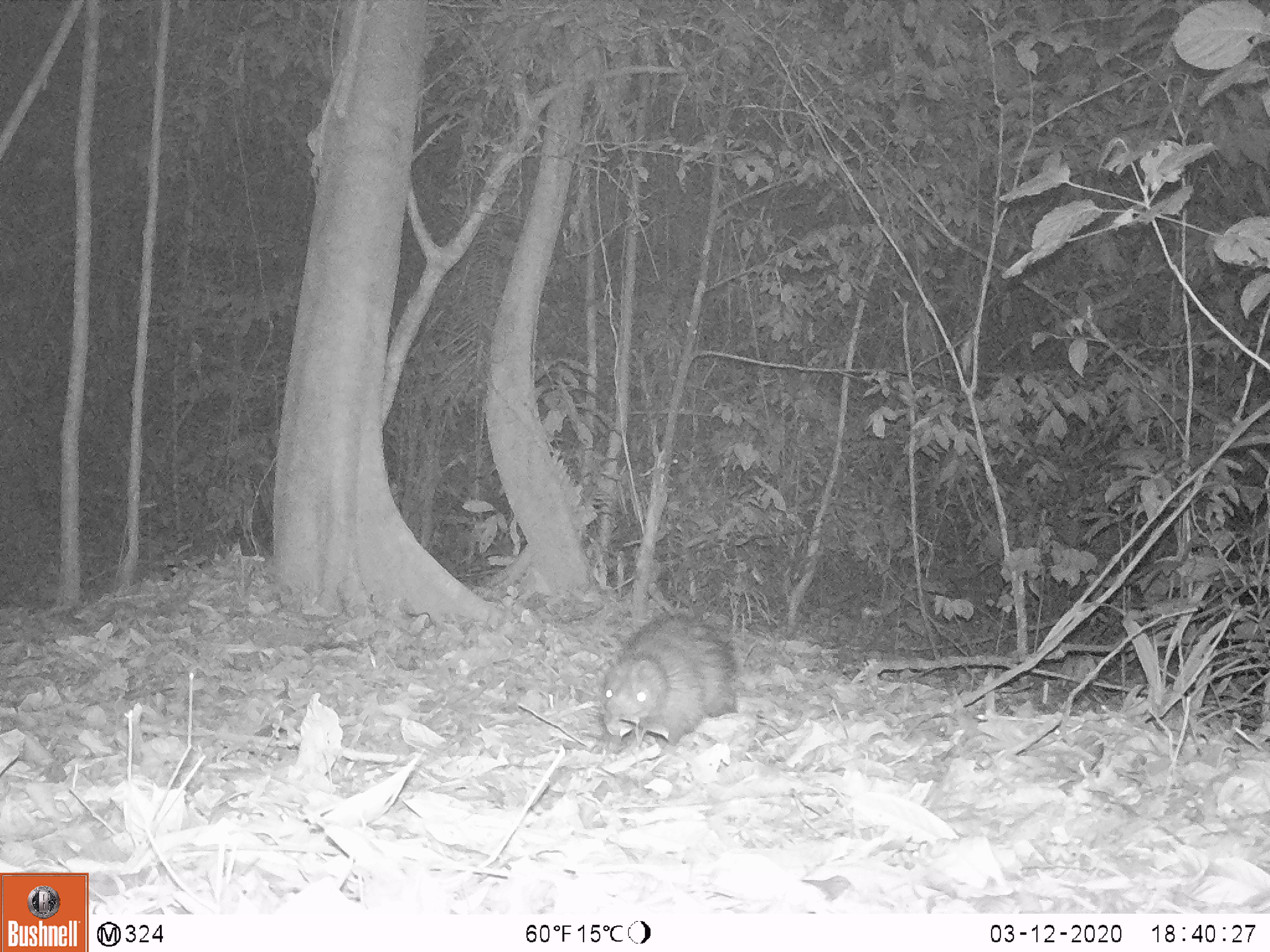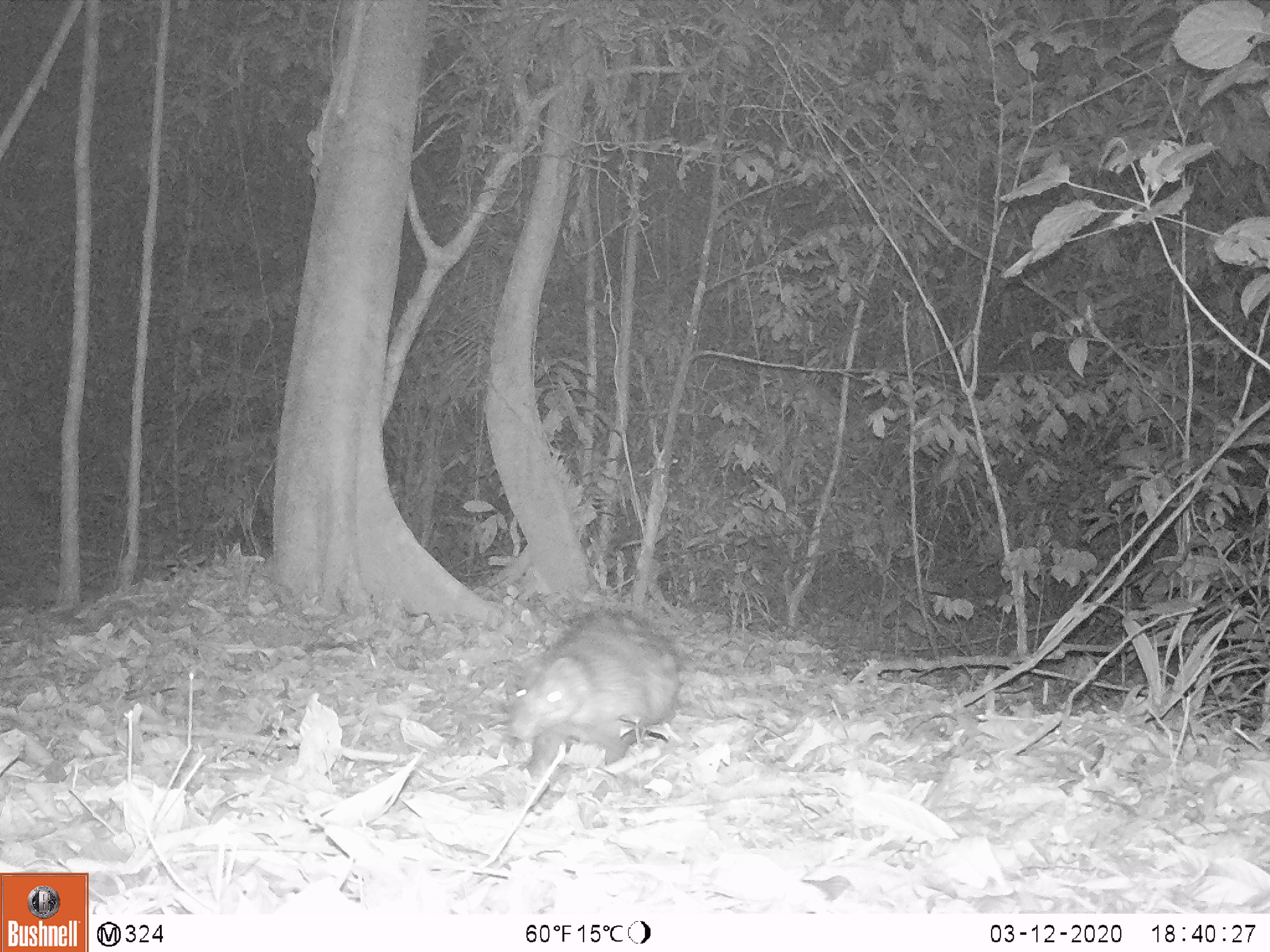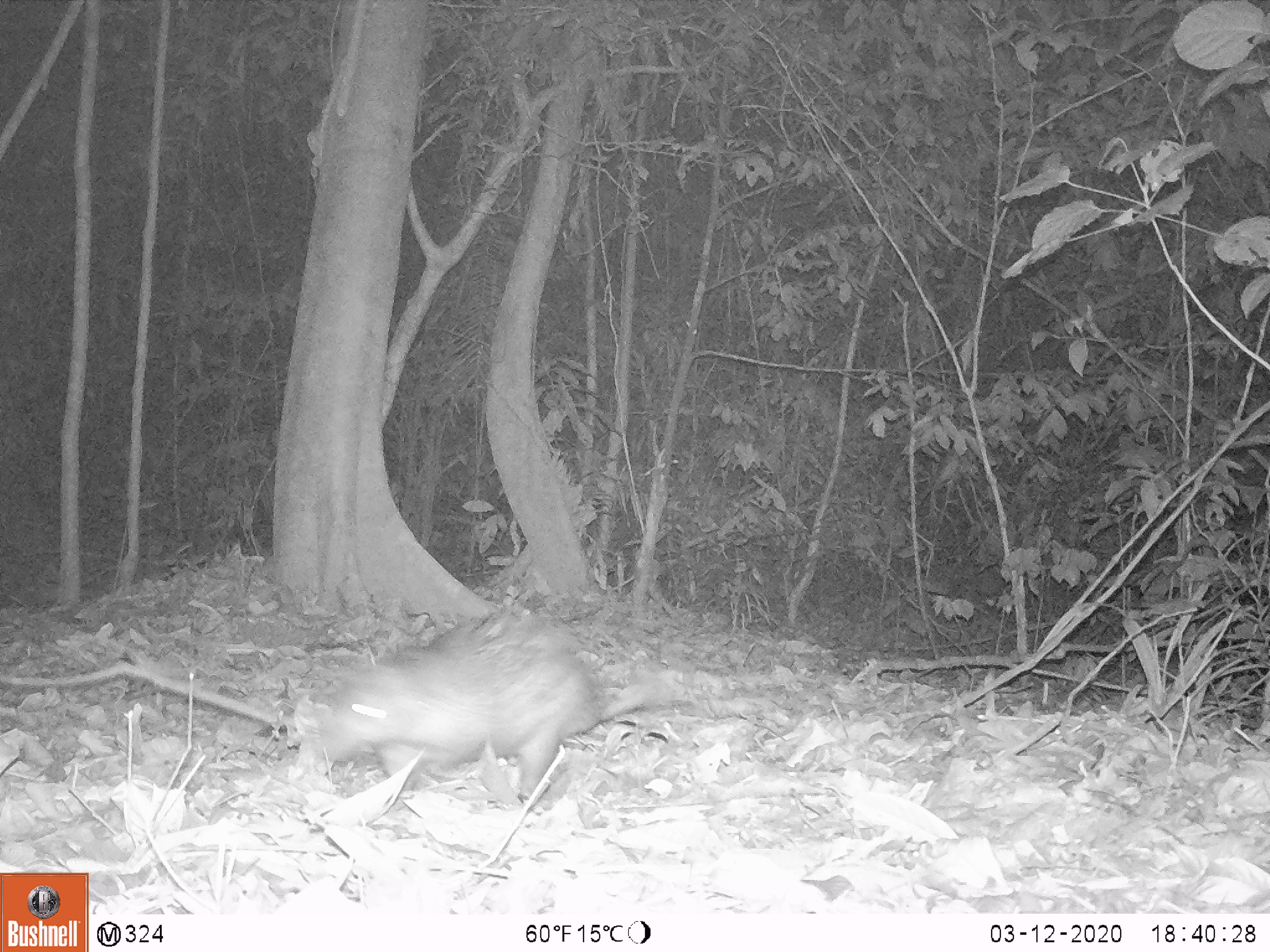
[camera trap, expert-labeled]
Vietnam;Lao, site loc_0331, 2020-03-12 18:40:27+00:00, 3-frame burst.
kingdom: Animalia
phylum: Chordata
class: Mammalia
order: Rodentia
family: Hystricidae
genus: Atherurus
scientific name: Atherurus macrourus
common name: asiatic brush-tailed porcupine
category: asiatic brush tailed porcupine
Asiatic brush tailed porcupine (asiatic brush-tailed porcupine) (Atherurus macrourus). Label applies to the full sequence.